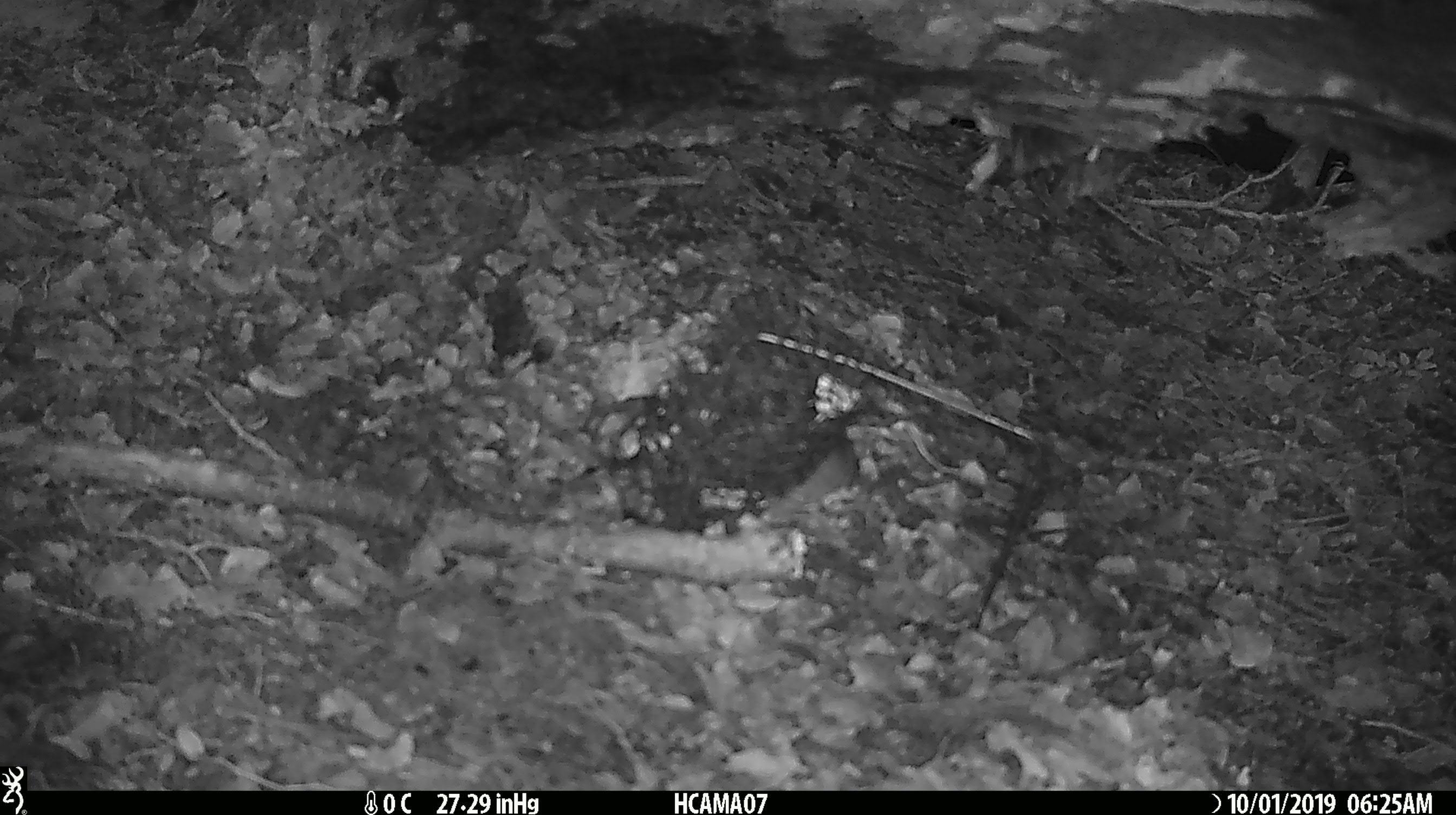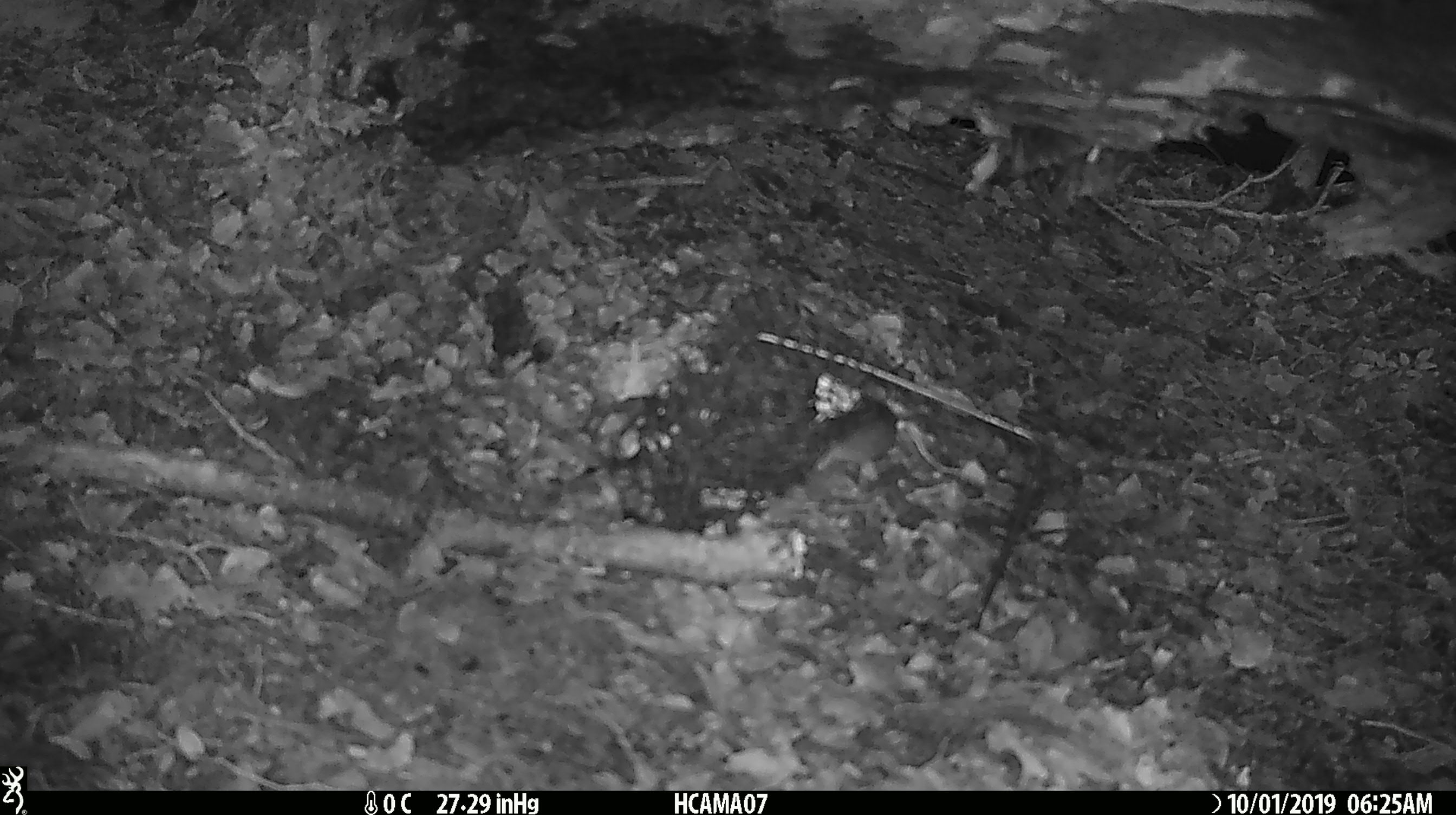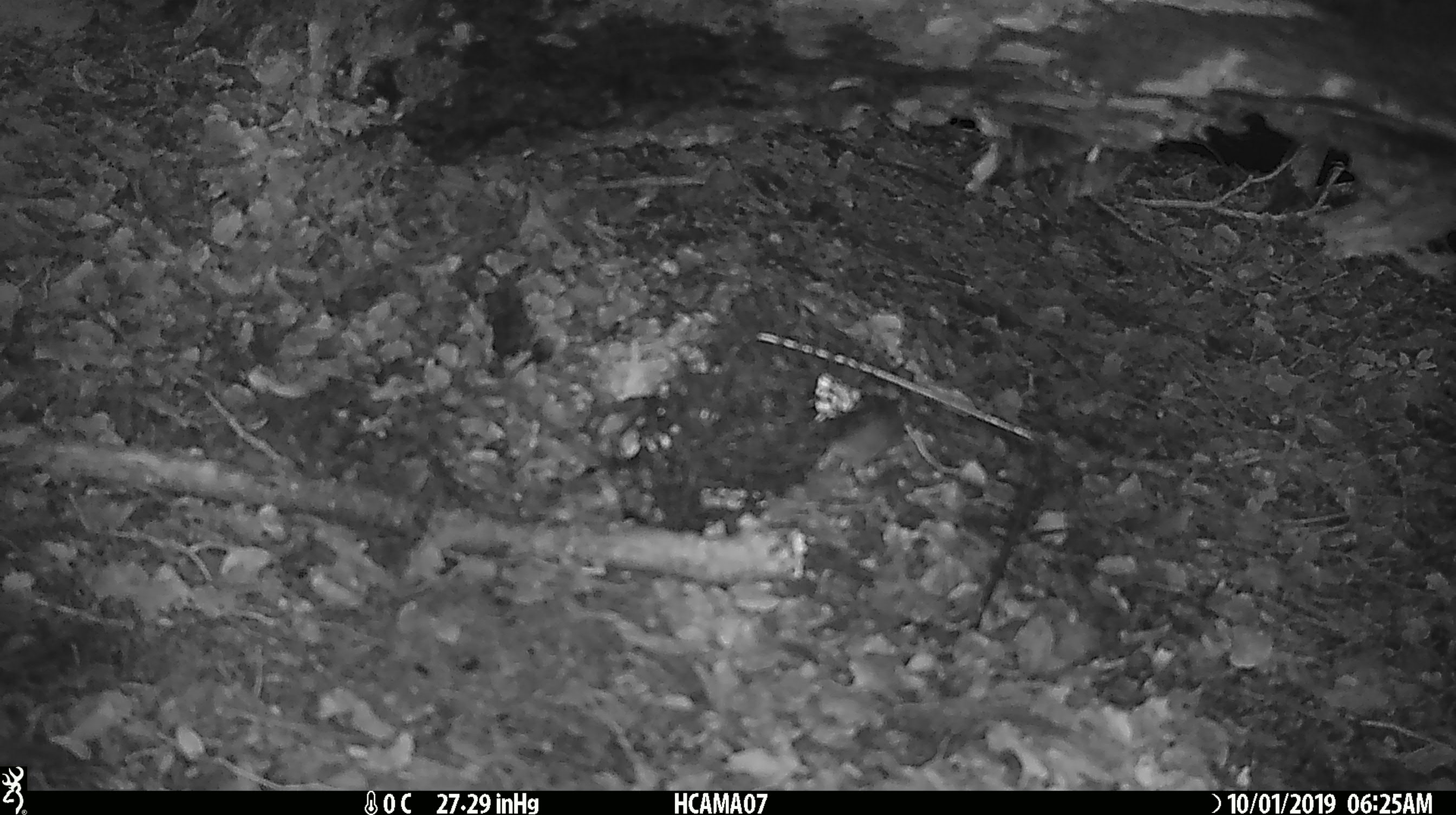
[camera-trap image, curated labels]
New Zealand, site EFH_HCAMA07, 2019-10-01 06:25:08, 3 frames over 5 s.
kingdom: Animalia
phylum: Chordata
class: Mammalia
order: Rodentia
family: Muridae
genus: Mus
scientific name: Mus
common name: mouse